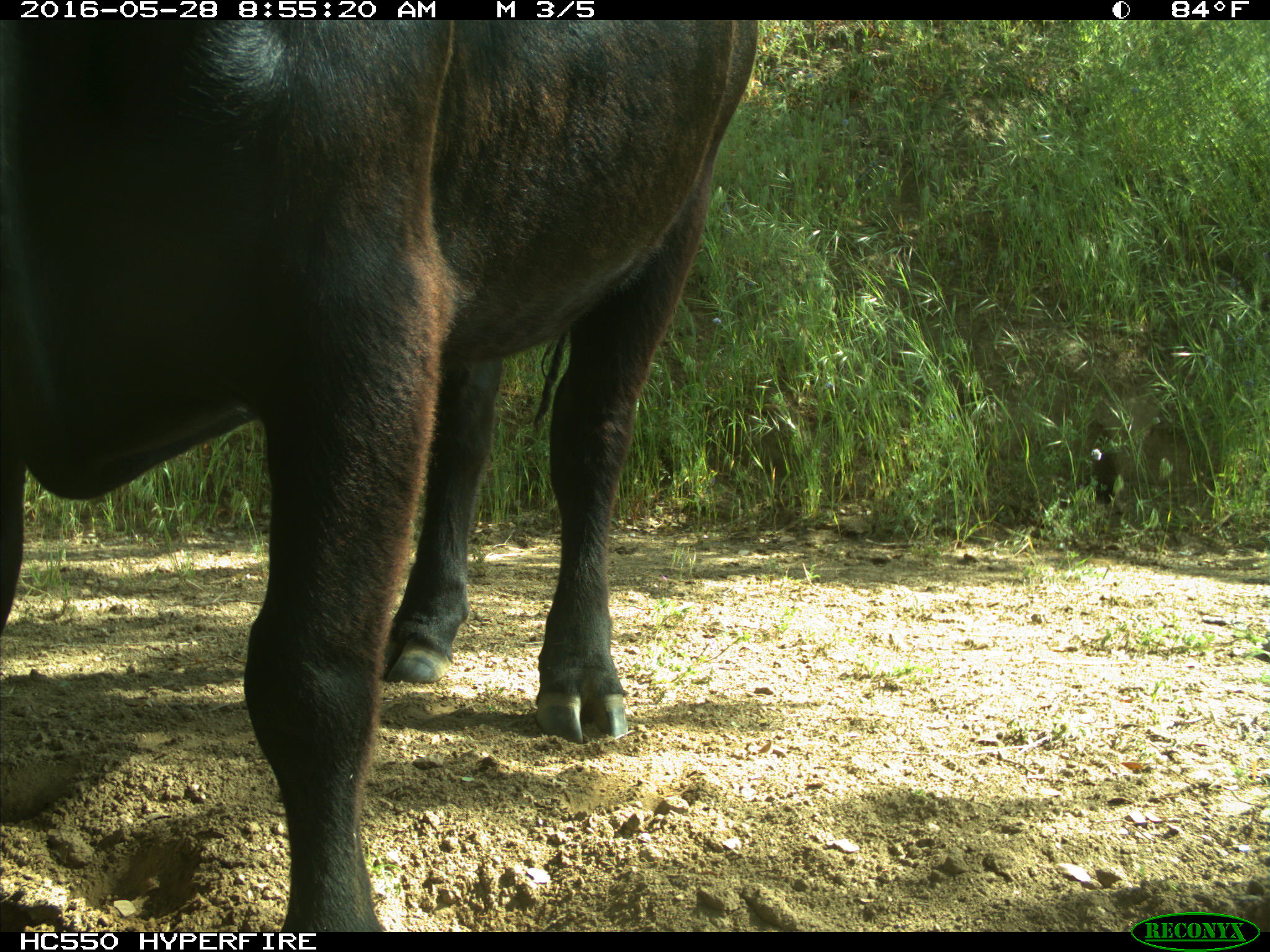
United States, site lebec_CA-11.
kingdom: Animalia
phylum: Chordata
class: Mammalia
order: Artiodactyla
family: Bovidae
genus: Bos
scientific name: Bos taurus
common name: domestic cow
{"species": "Bos taurus (domestic cow)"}